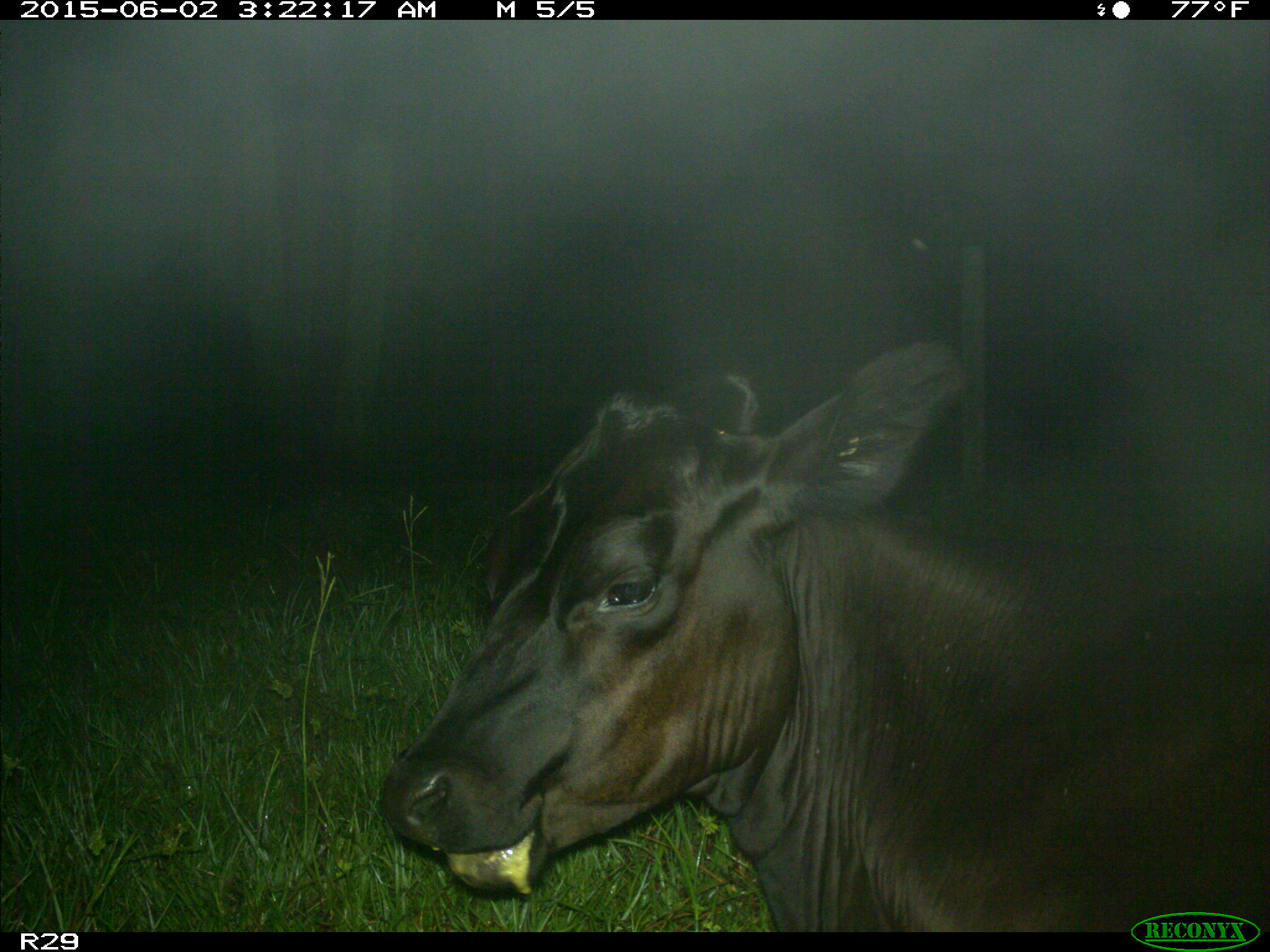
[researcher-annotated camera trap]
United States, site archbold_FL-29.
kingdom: Animalia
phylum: Chordata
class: Mammalia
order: Artiodactyla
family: Bovidae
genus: Bos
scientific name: Bos taurus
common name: domestic cow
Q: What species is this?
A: Bos taurus (domestic cow).